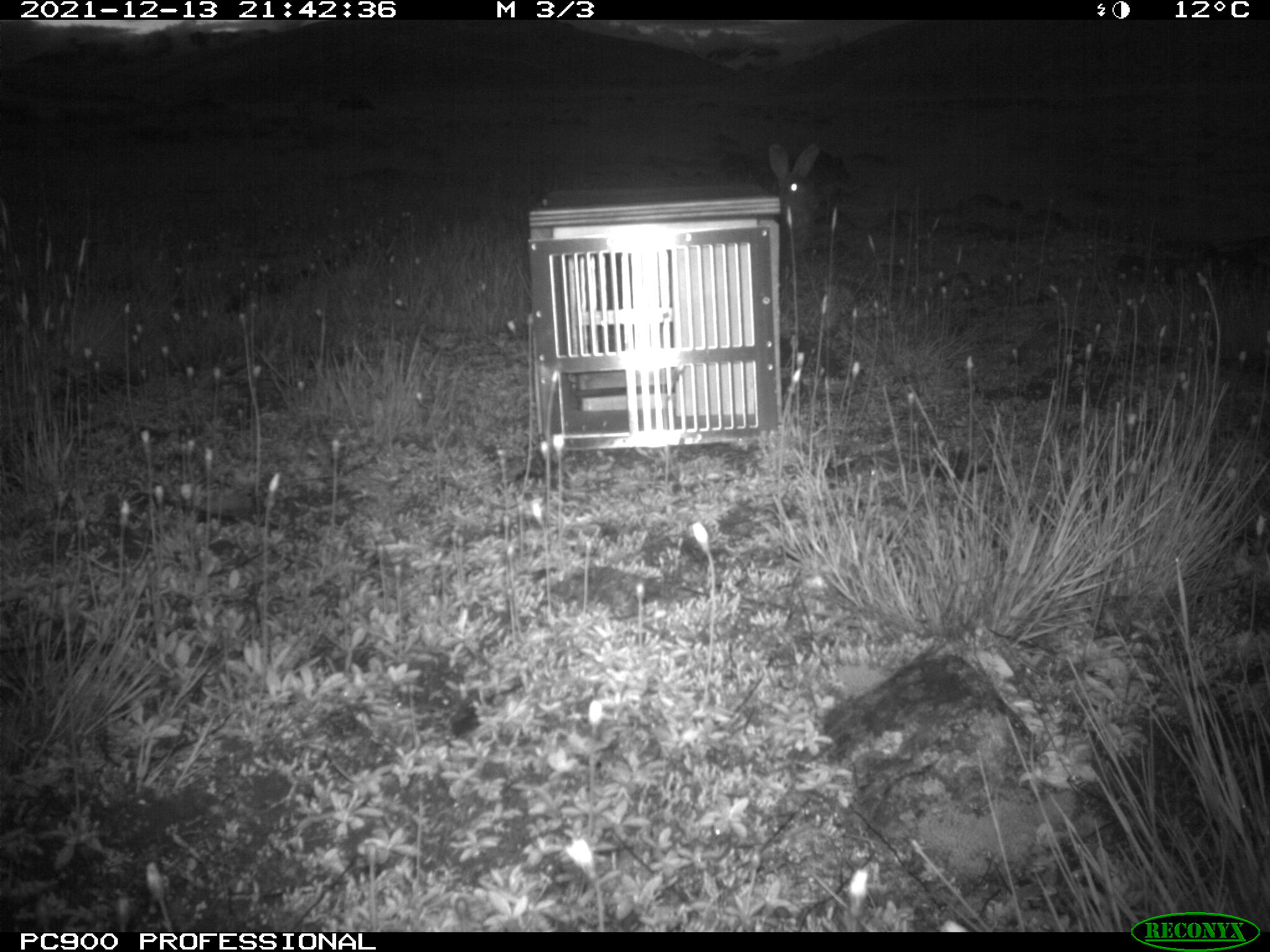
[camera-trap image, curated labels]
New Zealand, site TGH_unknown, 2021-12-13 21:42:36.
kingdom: Animalia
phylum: Chordata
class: Mammalia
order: Lagomorpha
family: Leporidae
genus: Oryctolagus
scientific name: Oryctolagus cuniculus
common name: european rabbit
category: rabbit